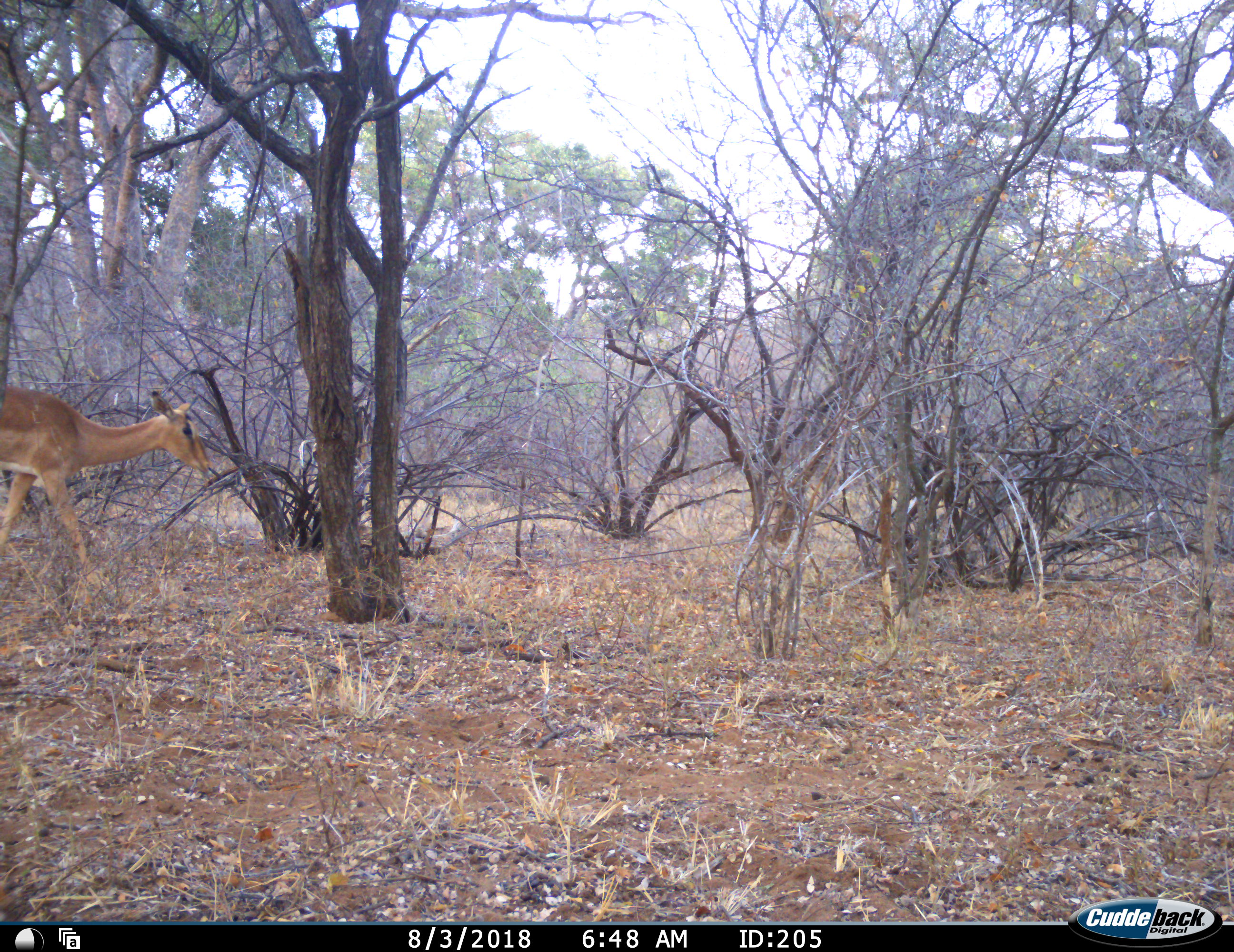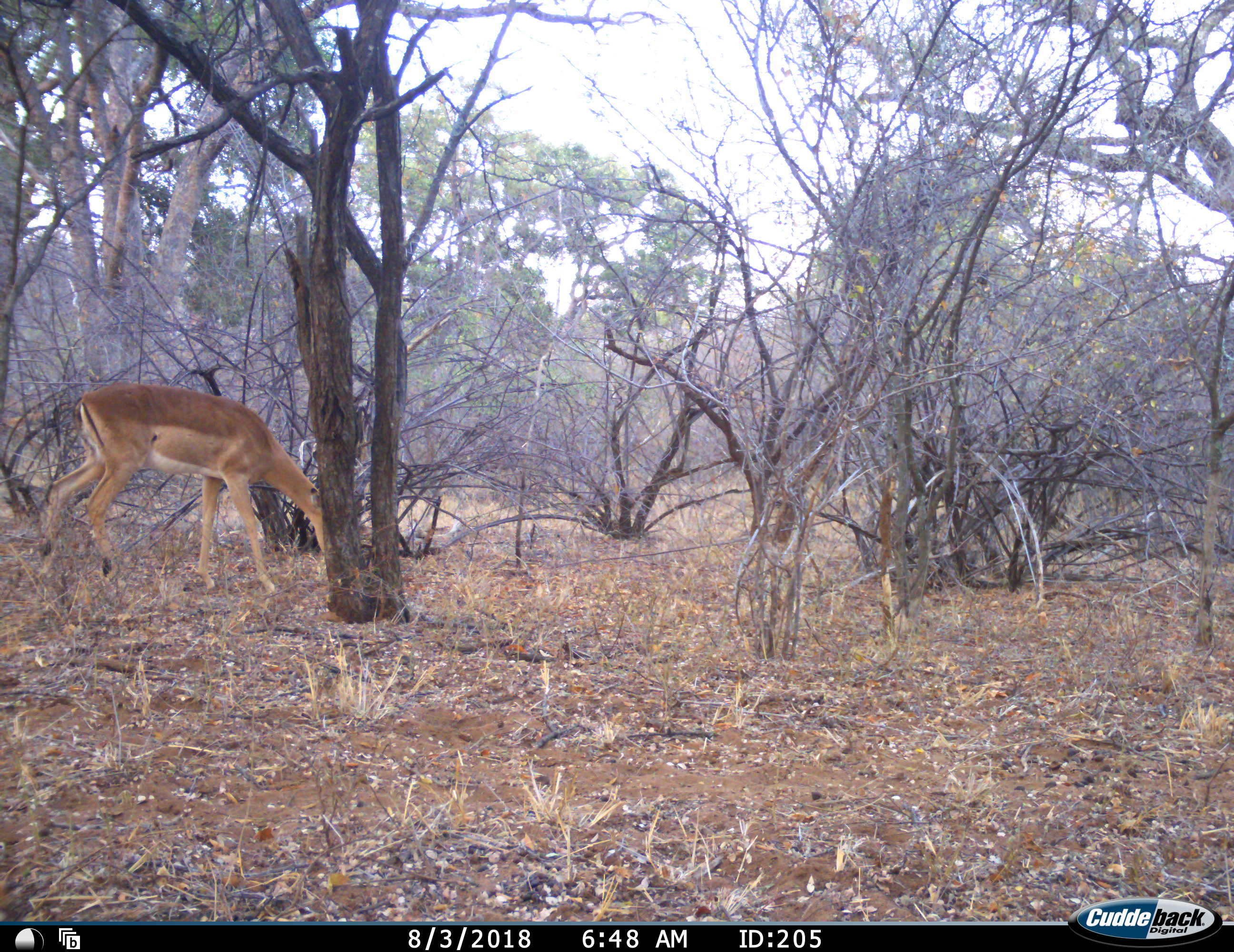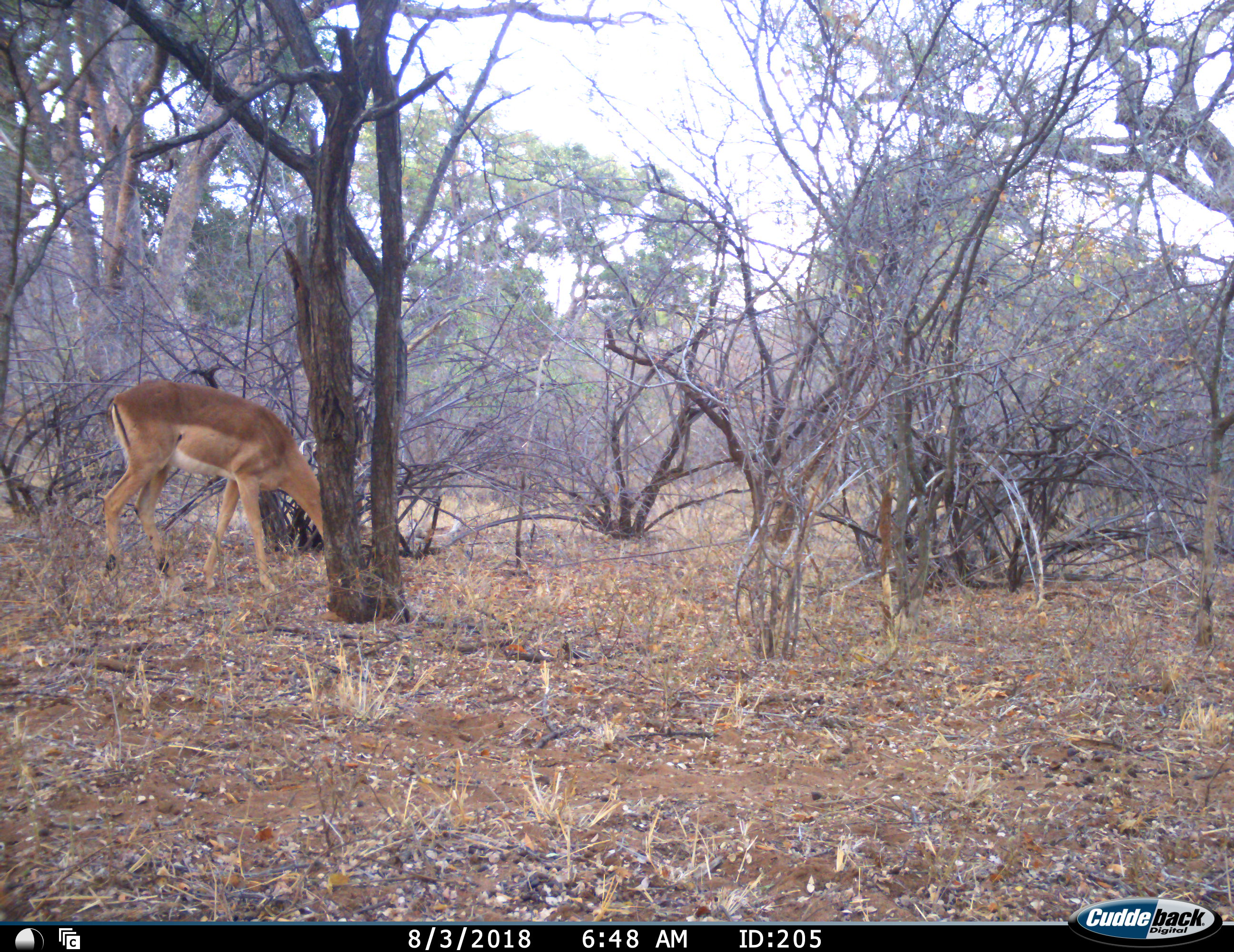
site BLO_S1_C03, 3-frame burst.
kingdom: Animalia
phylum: Chordata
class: Mammalia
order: Artiodactyla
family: Bovidae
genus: Aepyceros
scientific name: Aepyceros melampus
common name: impala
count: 1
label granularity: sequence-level